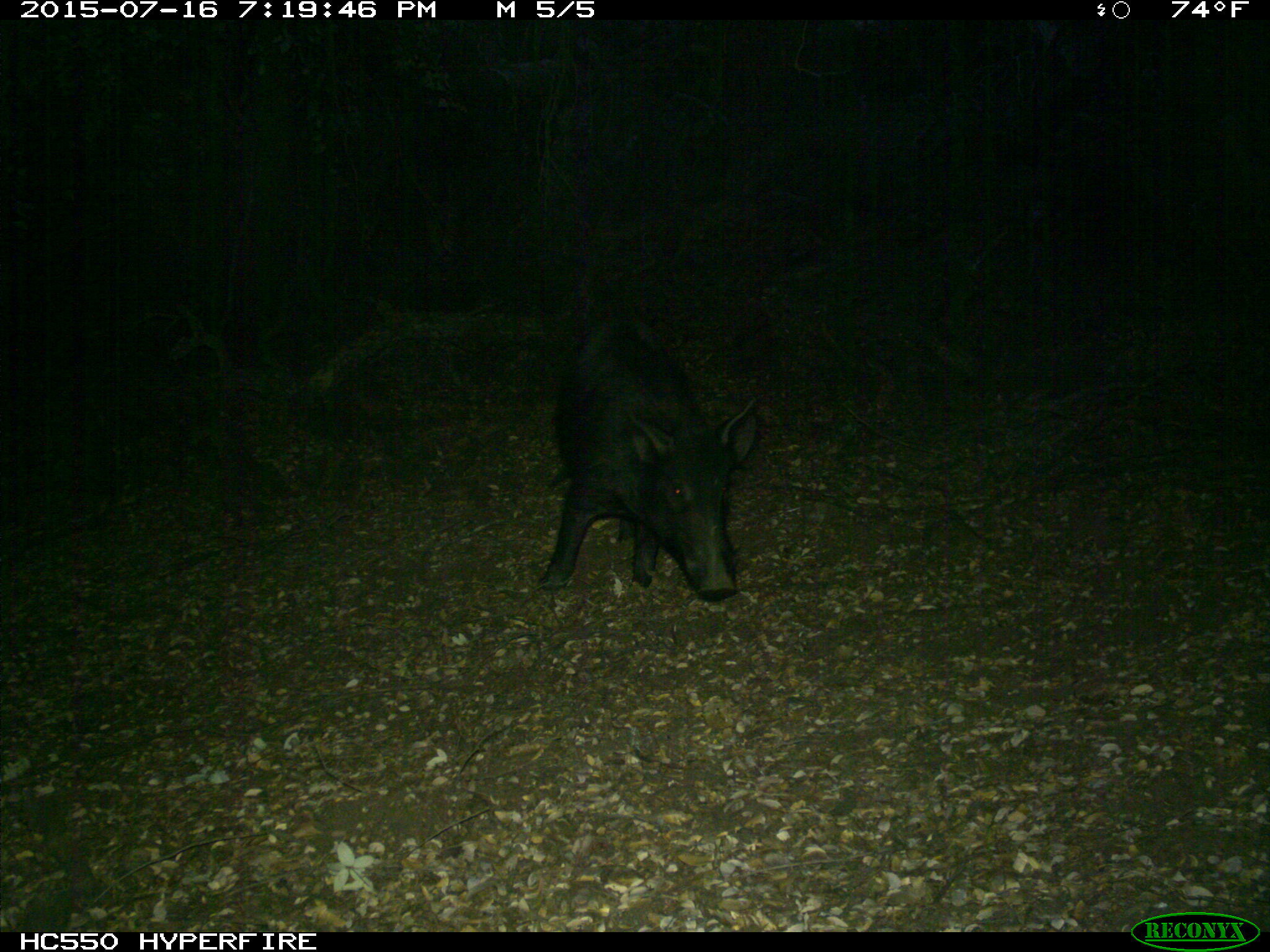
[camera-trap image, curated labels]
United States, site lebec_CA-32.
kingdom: Animalia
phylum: Chordata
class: Mammalia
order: Artiodactyla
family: Suidae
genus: Sus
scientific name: Sus scrofa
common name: wild boar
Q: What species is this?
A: Sus scrofa (wild boar).